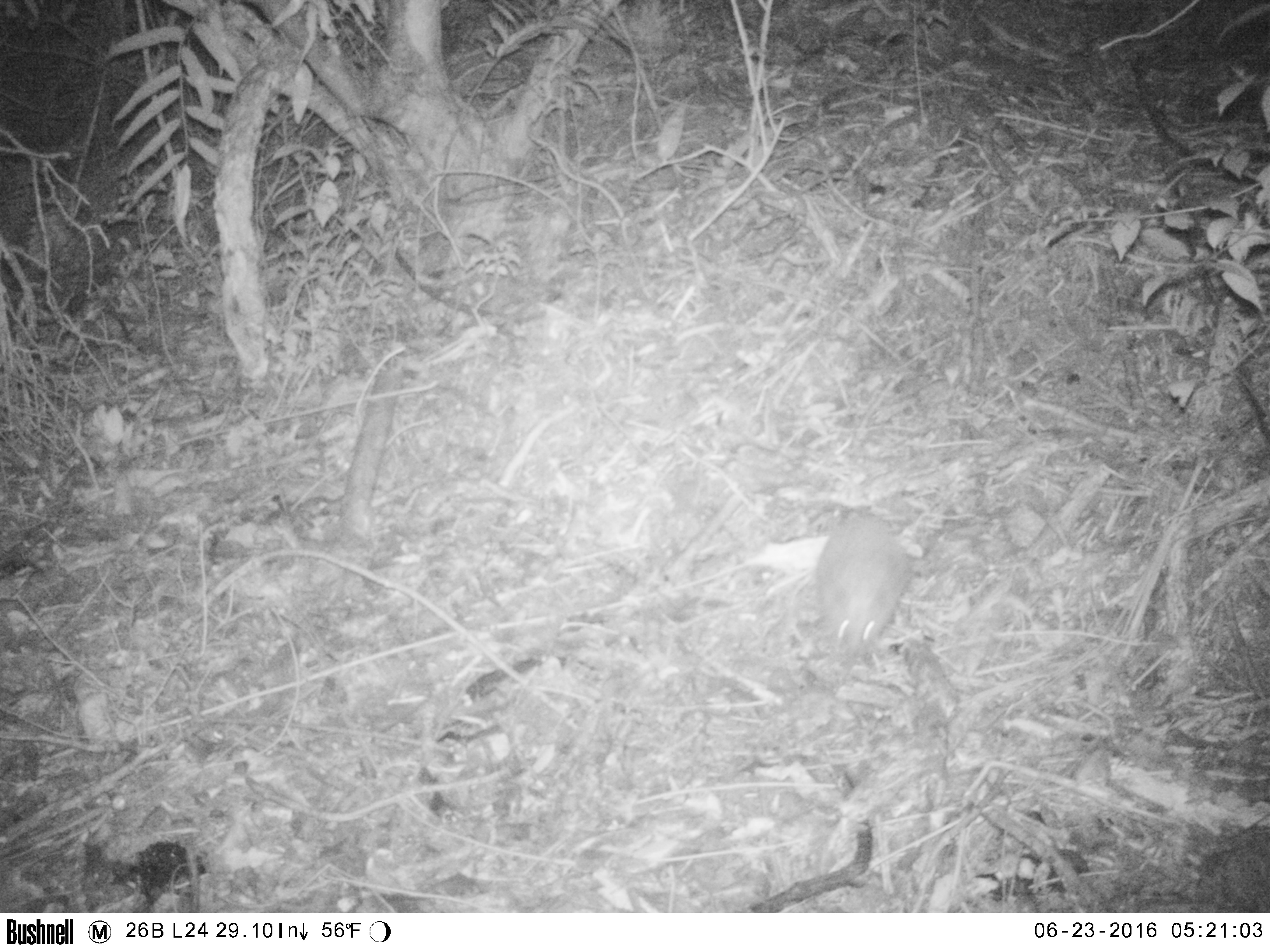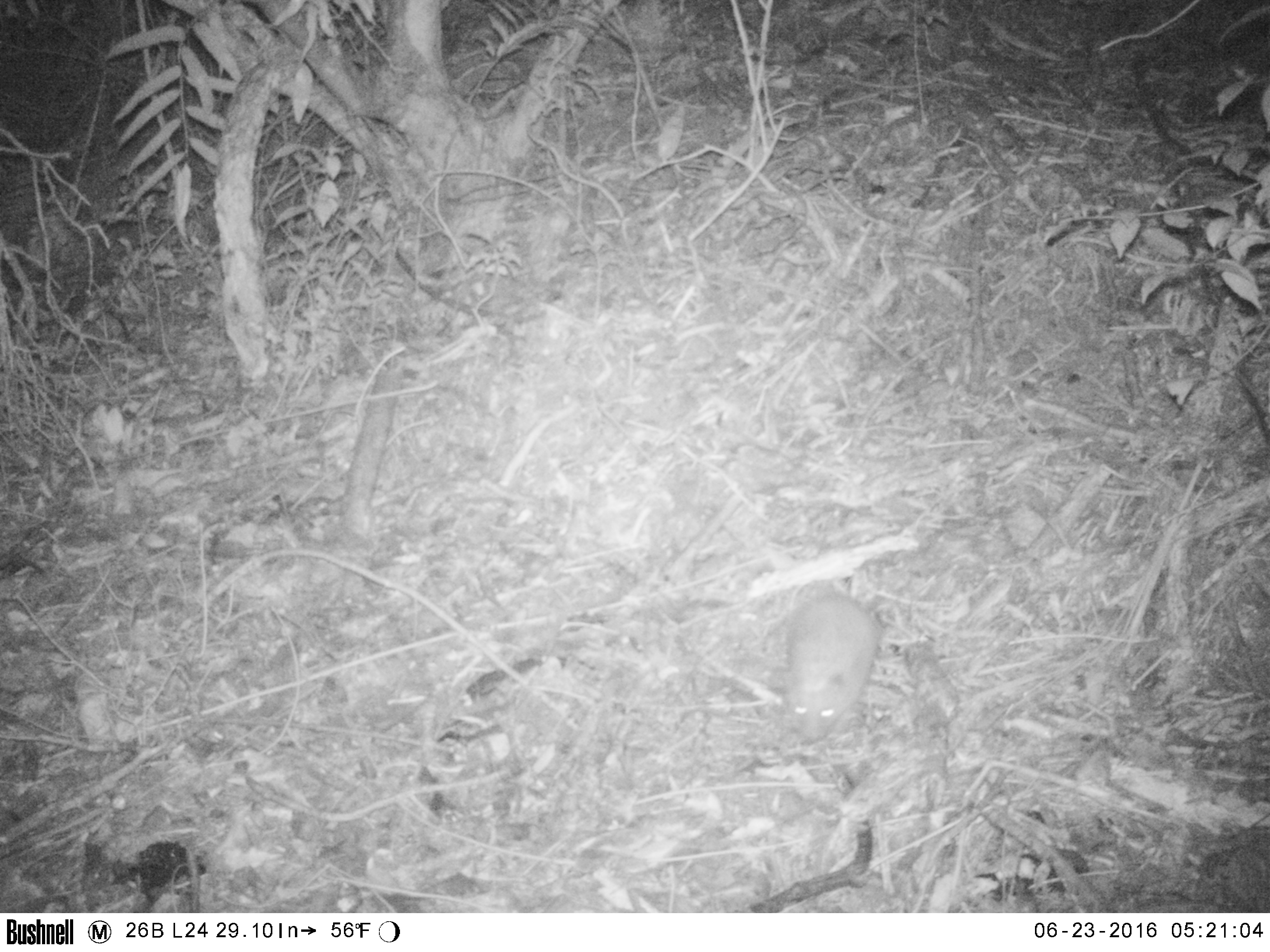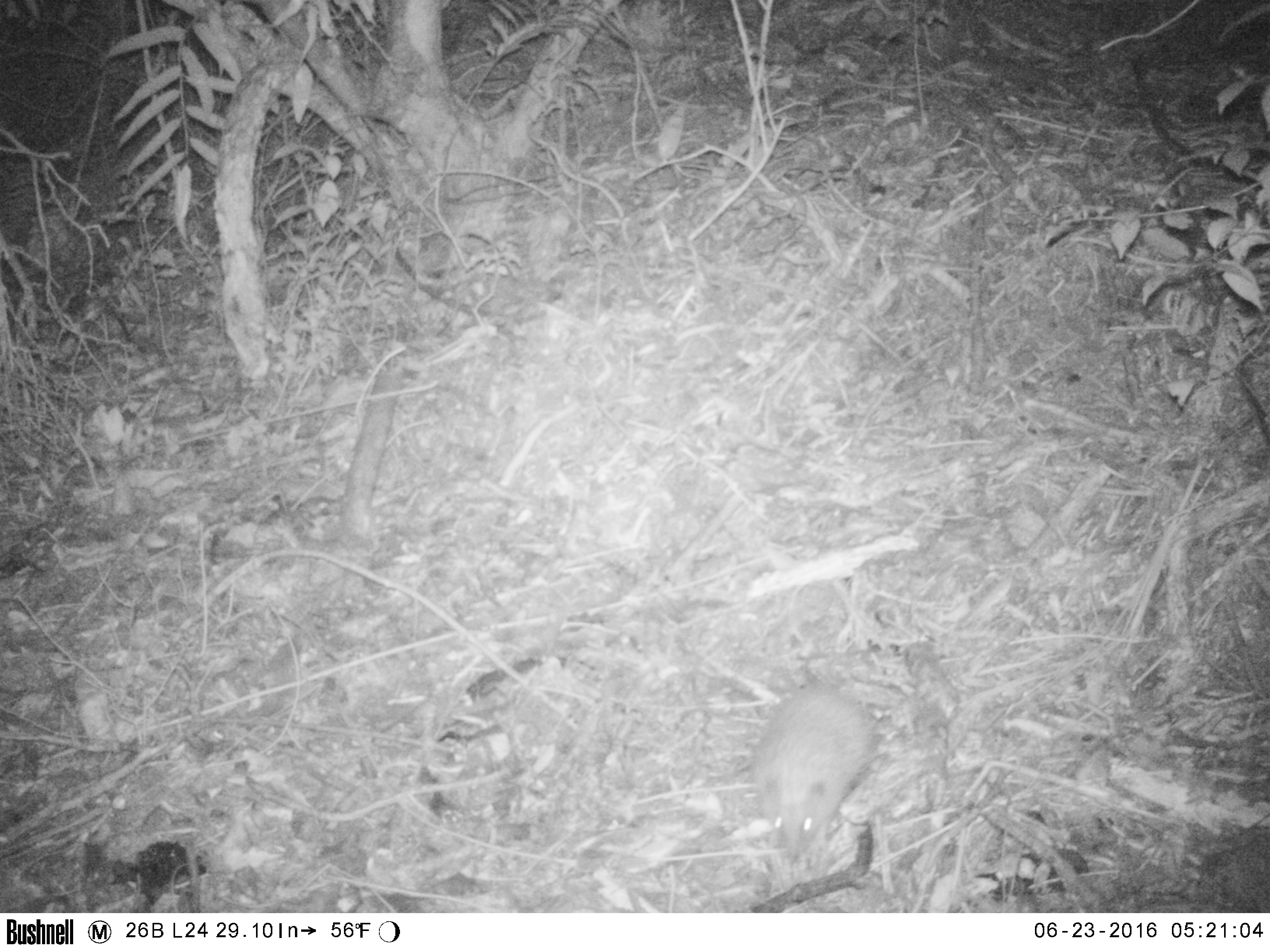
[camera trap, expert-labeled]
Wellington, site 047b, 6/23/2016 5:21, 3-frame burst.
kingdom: Animalia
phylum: Chordata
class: Mammalia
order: Eulipotyphla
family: Erinaceidae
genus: Erinaceus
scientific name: Erinaceus europaeus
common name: hedgehog